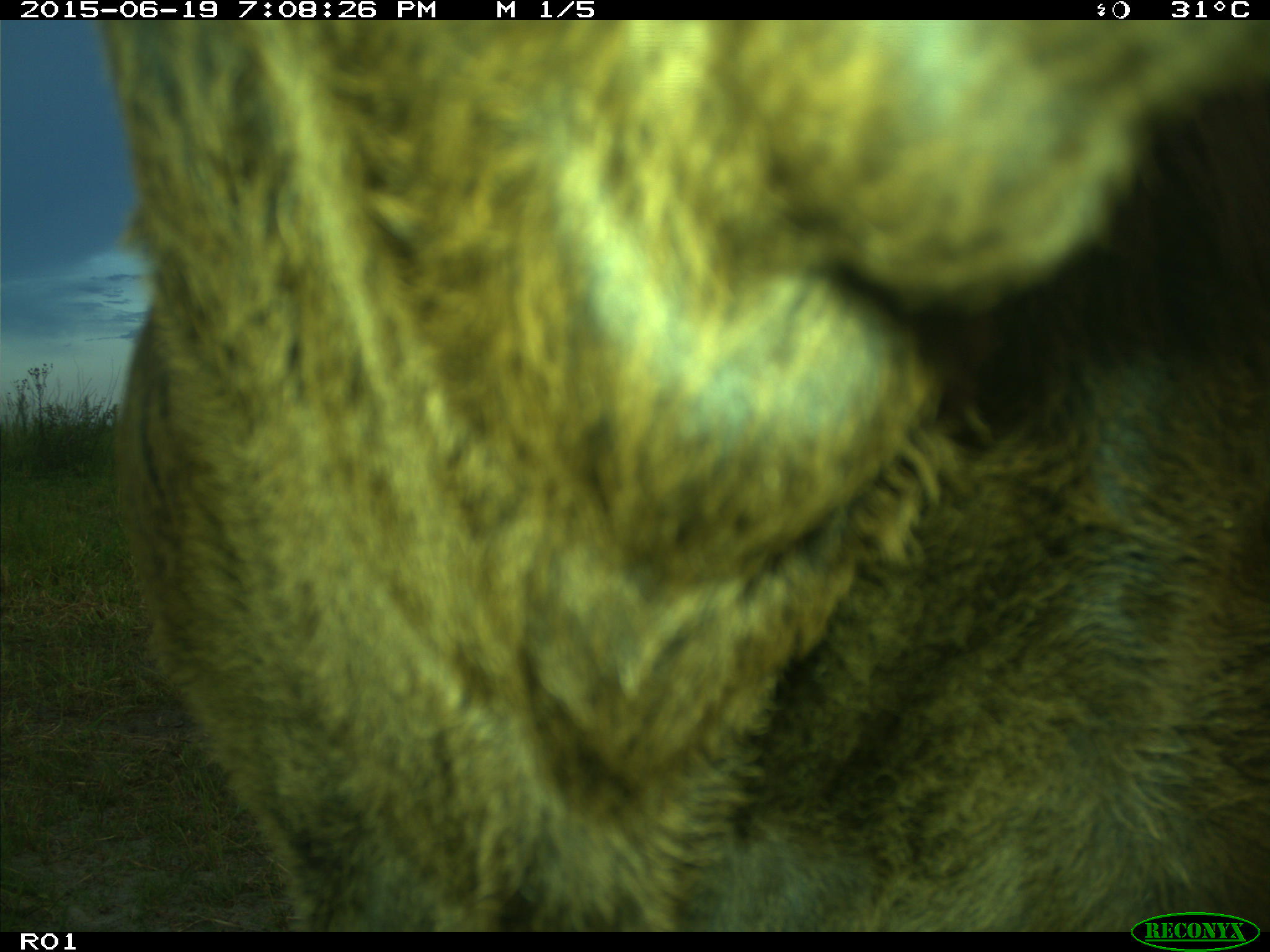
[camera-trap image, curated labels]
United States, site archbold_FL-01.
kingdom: Animalia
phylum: Chordata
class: Mammalia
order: Artiodactyla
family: Bovidae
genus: Bos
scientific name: Bos taurus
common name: domestic cow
Bos taurus (domestic cow).